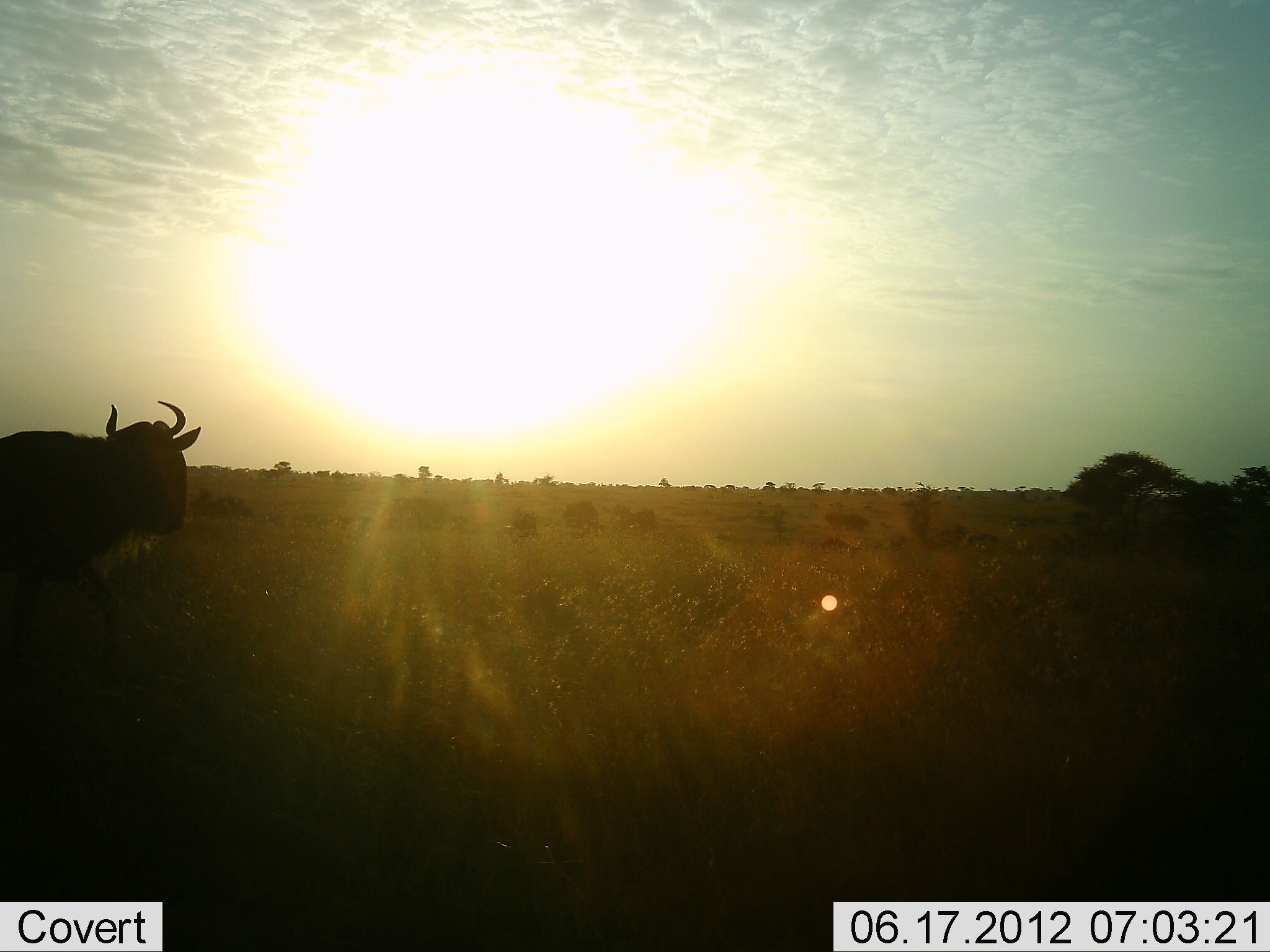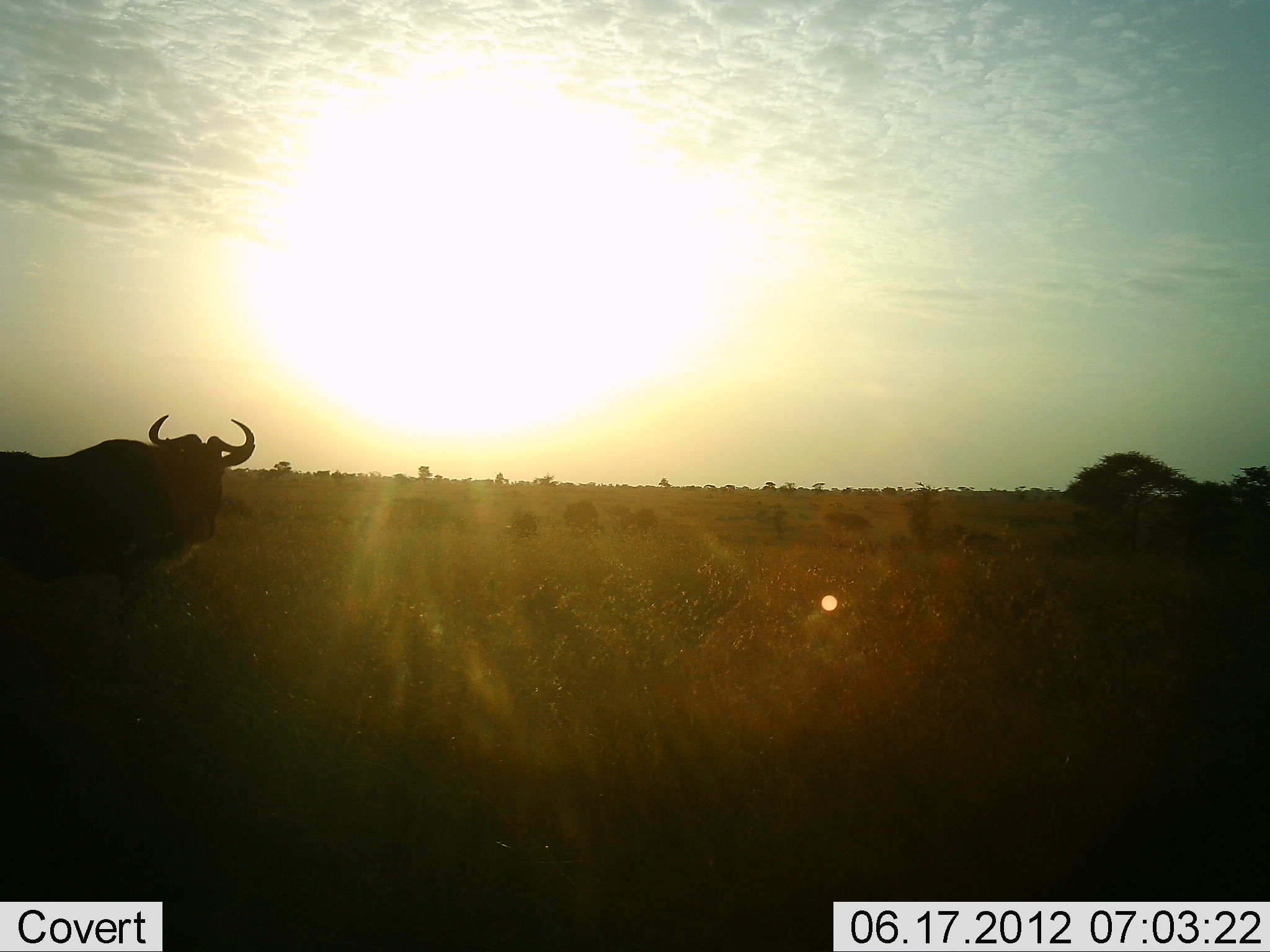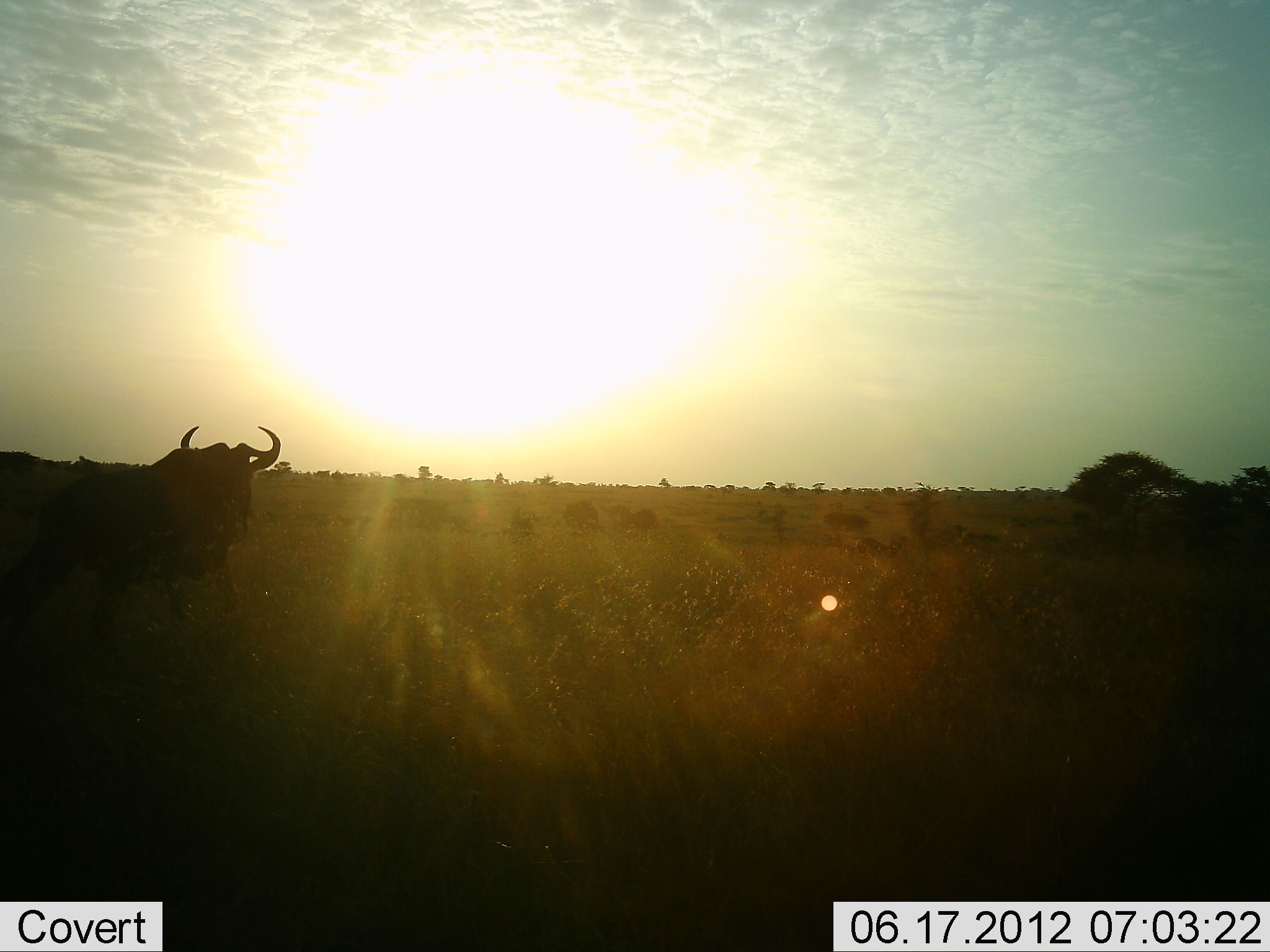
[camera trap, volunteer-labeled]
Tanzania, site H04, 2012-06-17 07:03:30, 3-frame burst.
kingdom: Animalia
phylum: Chordata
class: Mammalia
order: Artiodactyla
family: Bovidae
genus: Connochaetes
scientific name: Connochaetes taurinus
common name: blue wildebeest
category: wildebeest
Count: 1.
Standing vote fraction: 10%.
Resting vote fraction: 0%.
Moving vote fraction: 90%.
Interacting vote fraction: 0%.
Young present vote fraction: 0%.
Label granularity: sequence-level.